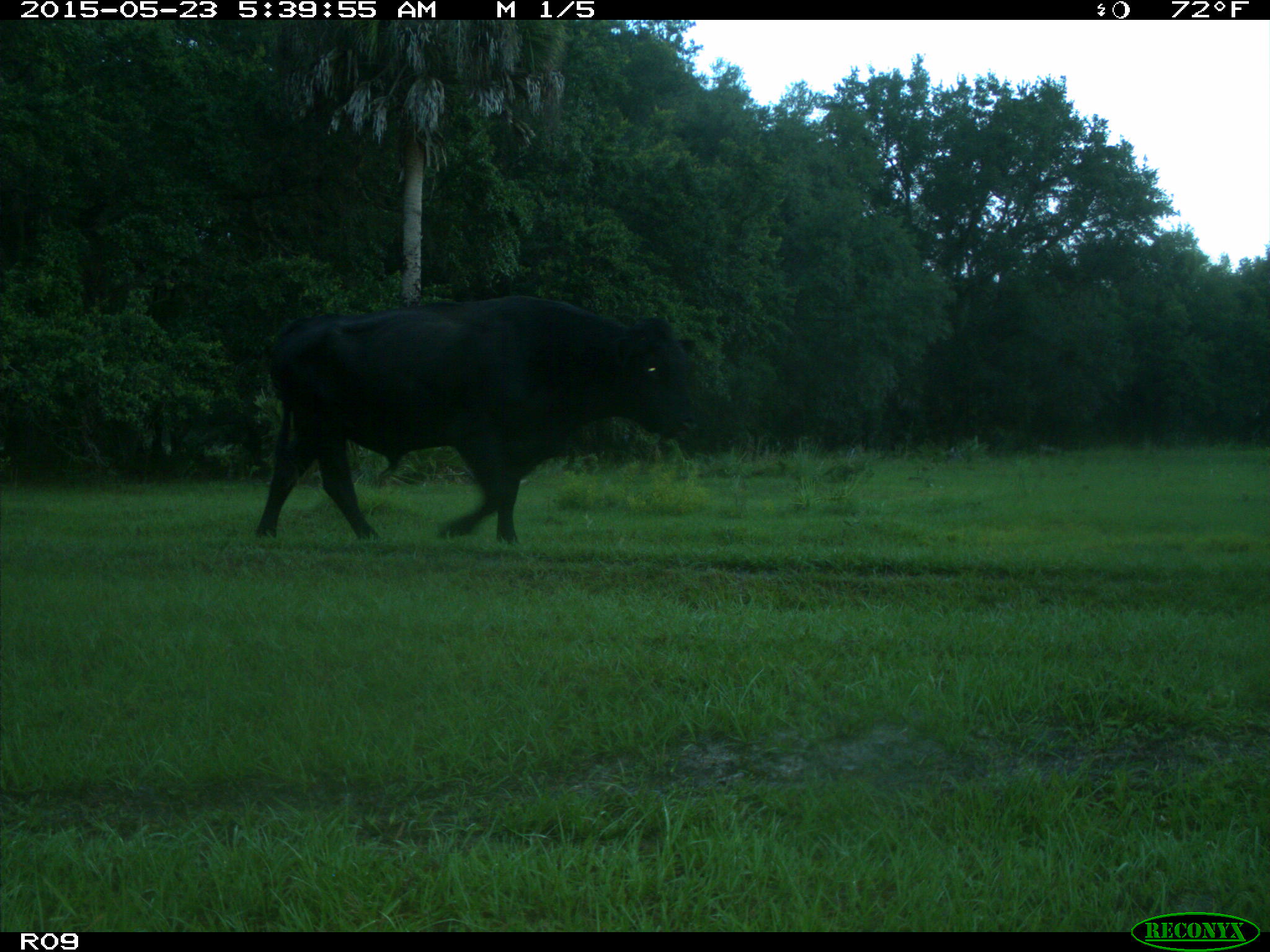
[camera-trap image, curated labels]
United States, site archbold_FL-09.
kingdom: Animalia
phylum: Chordata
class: Mammalia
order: Artiodactyla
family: Bovidae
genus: Bos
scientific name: Bos taurus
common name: domestic cow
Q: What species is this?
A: Bos taurus (domestic cow).